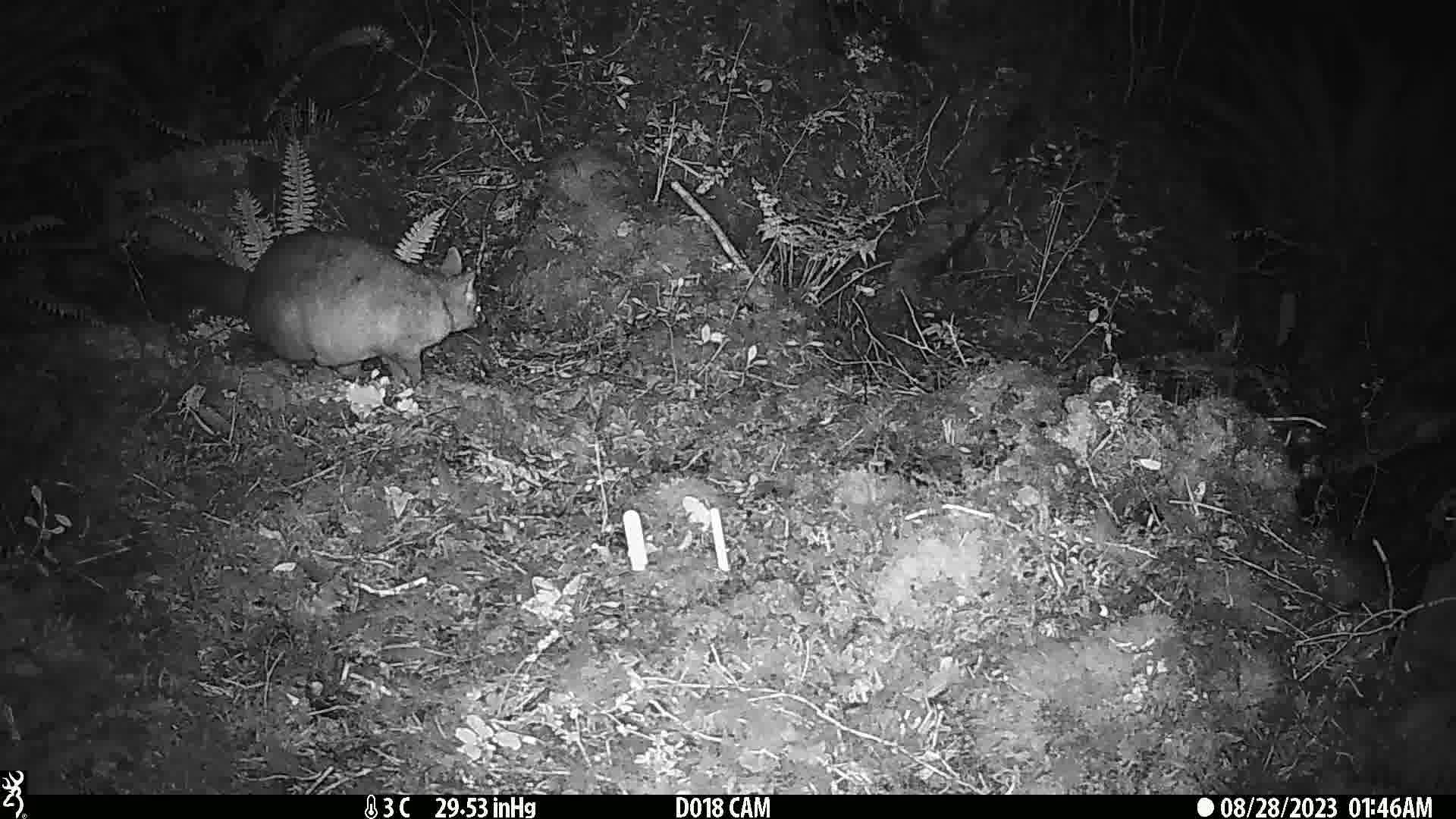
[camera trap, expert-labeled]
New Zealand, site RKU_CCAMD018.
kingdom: Animalia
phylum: Chordata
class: Mammalia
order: Diprotodontia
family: Phalangeridae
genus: Trichosurus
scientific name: Trichosurus vulpecula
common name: common brushtail possum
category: possum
Possum (common brushtail possum) (Trichosurus vulpecula).